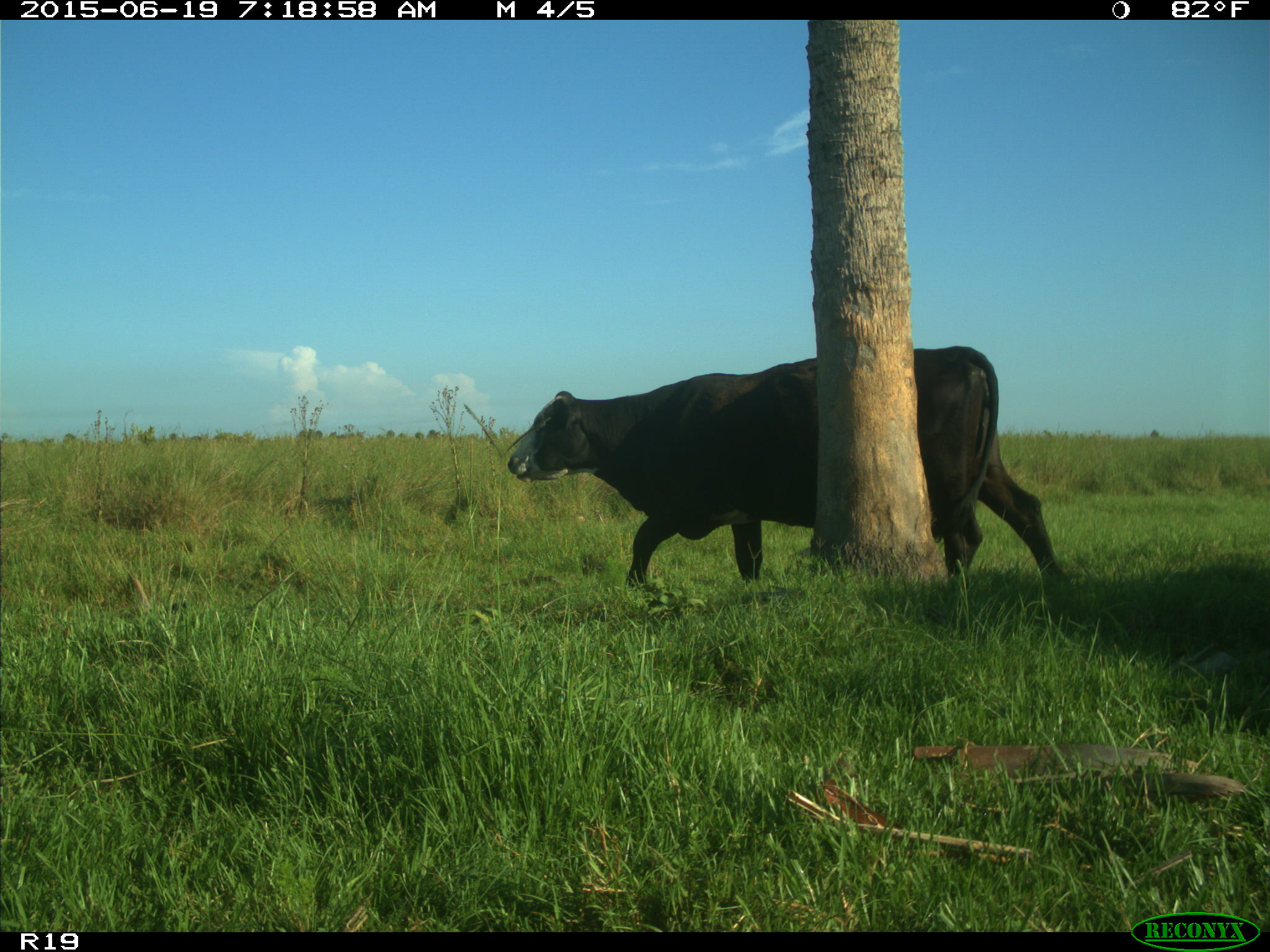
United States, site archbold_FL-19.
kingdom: Animalia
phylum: Chordata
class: Mammalia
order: Artiodactyla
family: Bovidae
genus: Bos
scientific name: Bos taurus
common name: domestic cow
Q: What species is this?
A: Bos taurus (domestic cow).